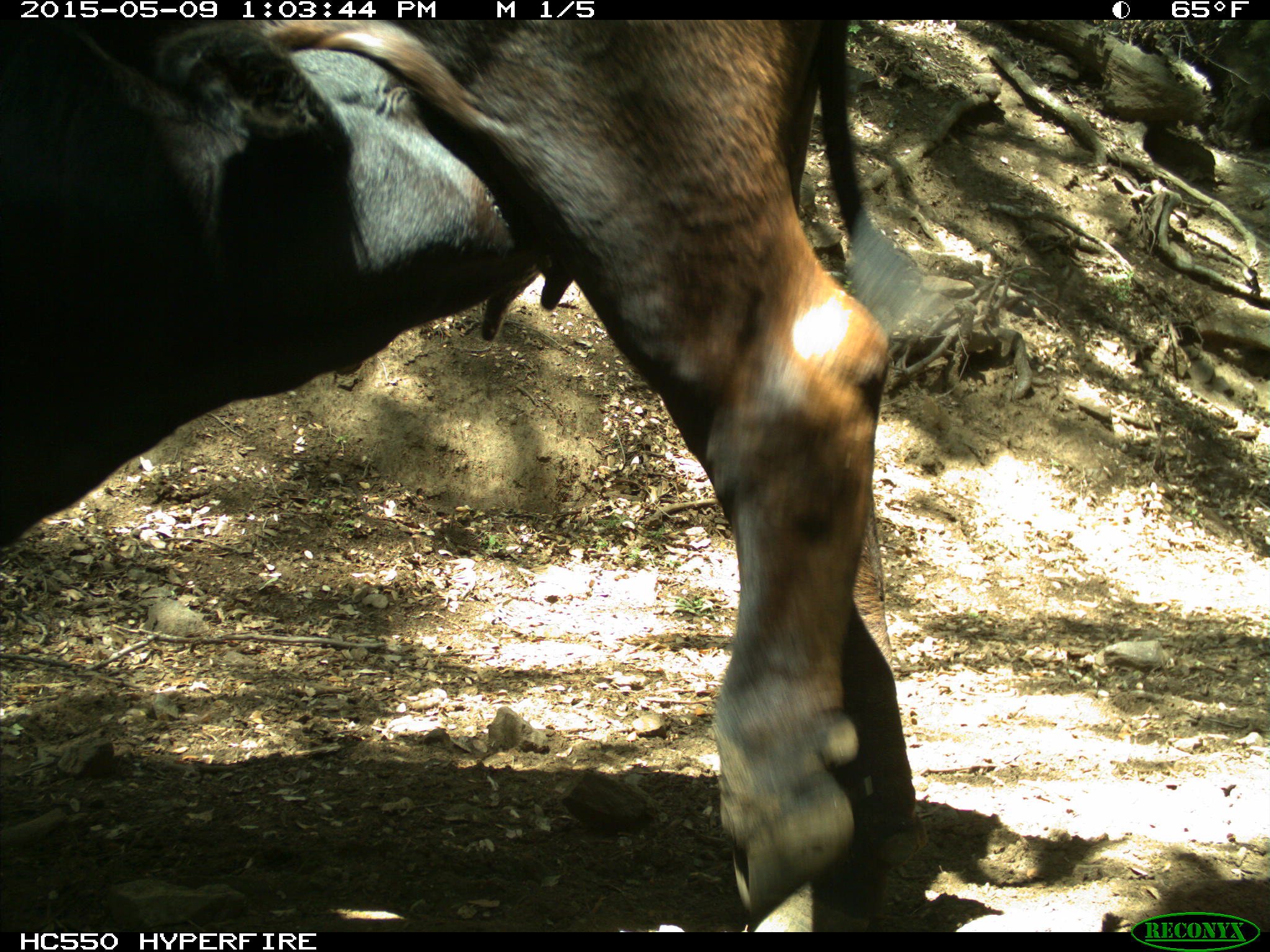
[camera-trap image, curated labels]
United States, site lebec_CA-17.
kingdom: Animalia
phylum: Chordata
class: Mammalia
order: Artiodactyla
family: Bovidae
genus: Bos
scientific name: Bos taurus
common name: domestic cow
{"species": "Bos taurus (domestic cow)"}